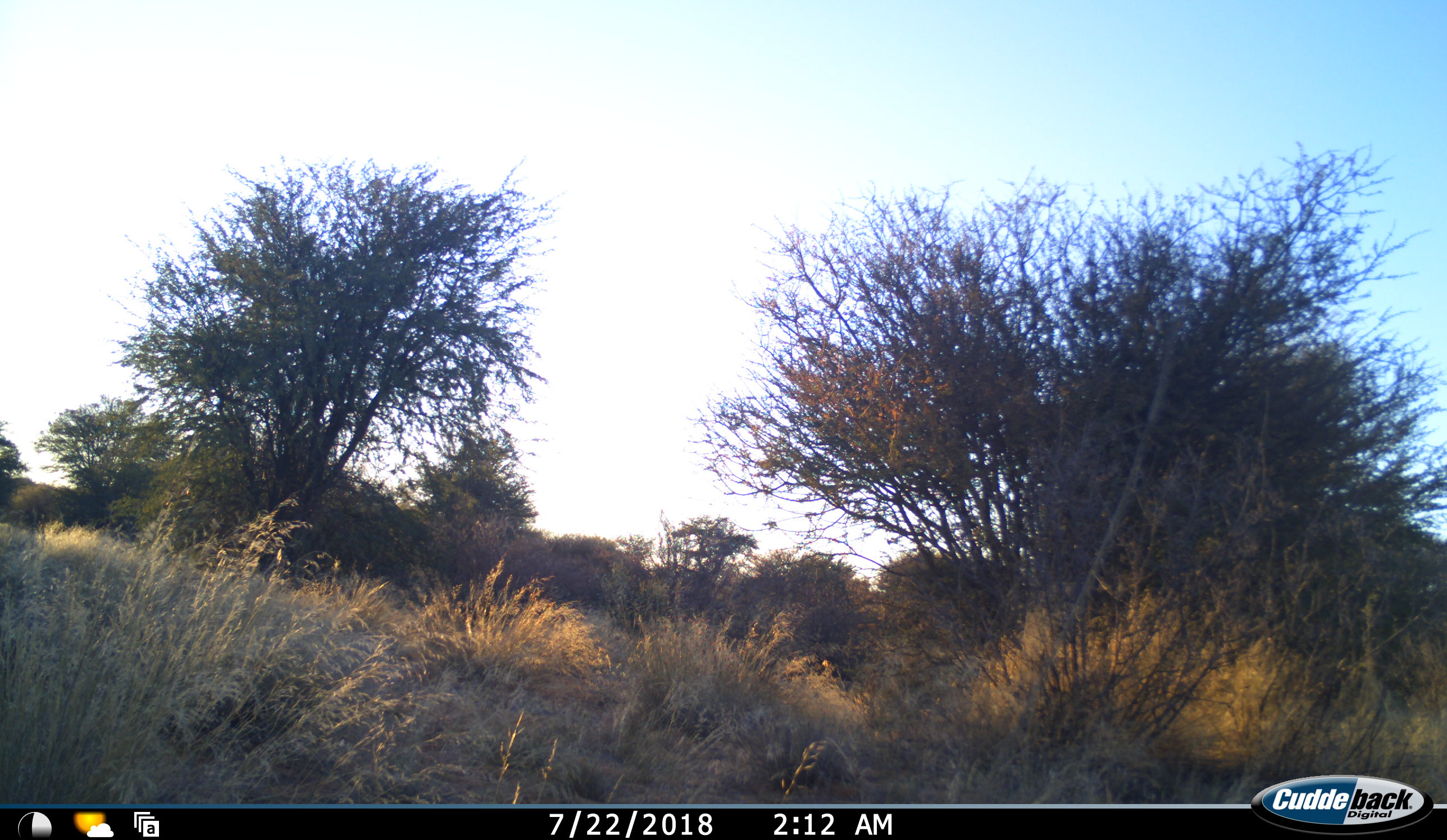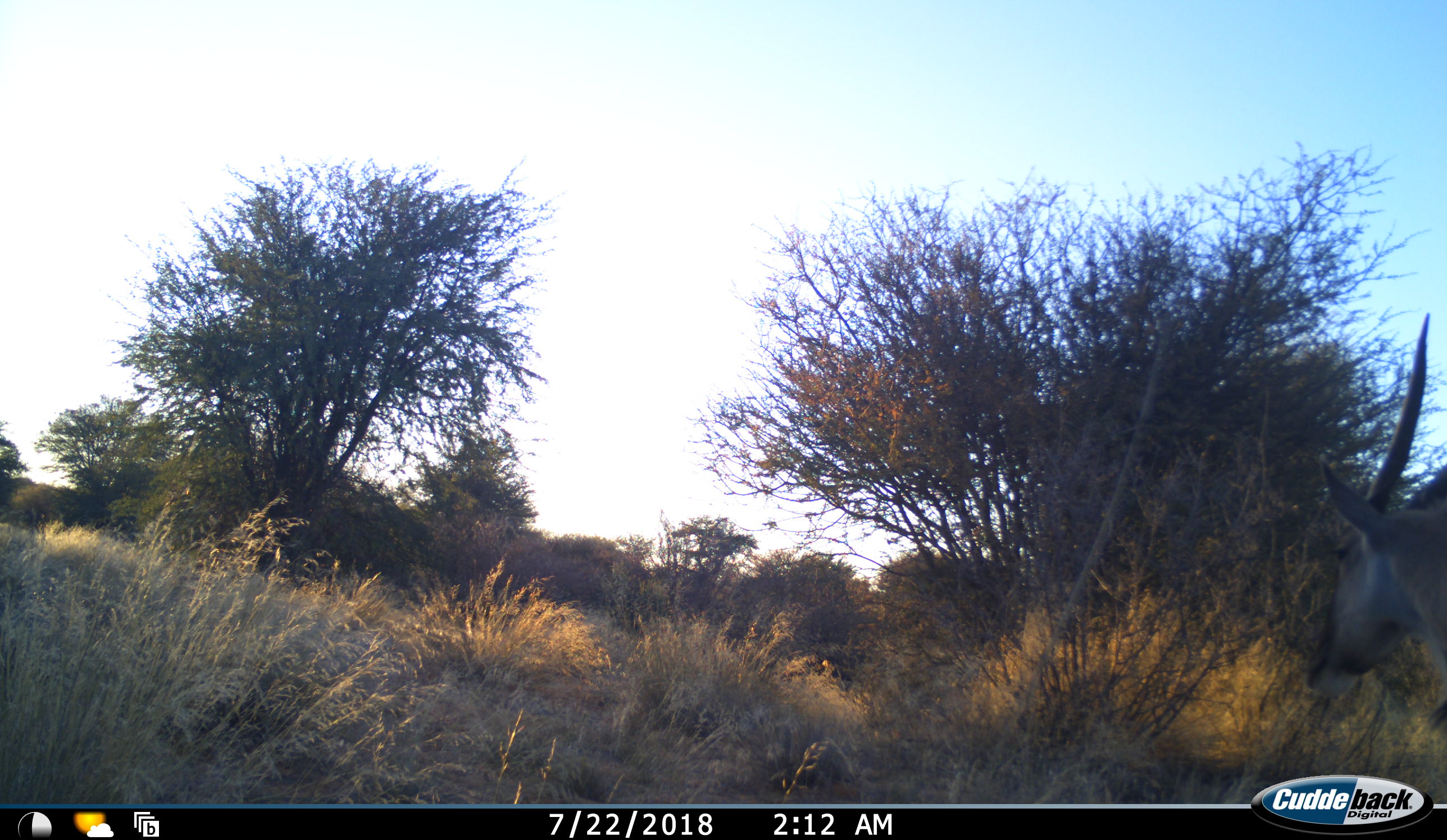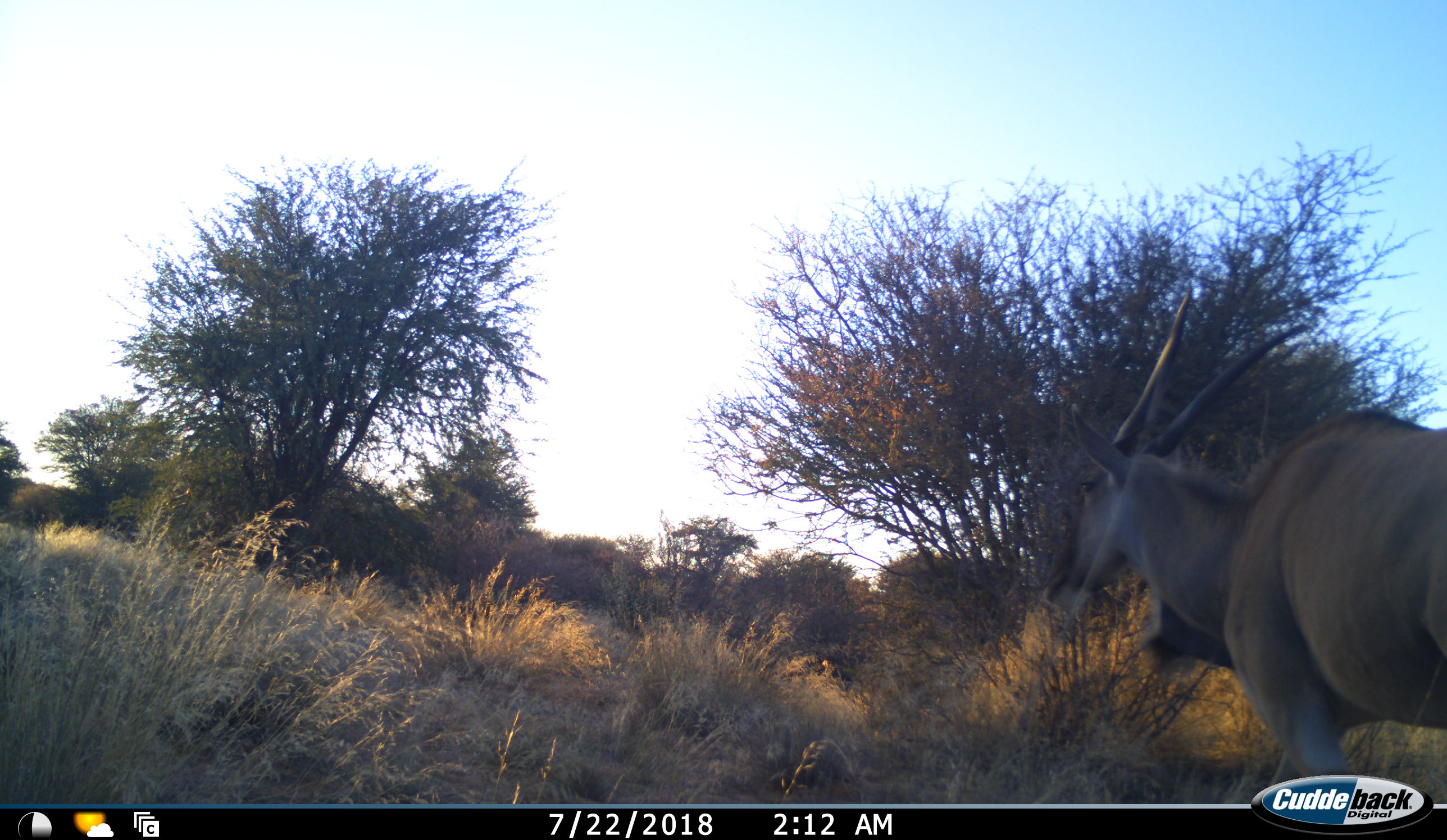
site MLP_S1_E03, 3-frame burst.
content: unidentified animal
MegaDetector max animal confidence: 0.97